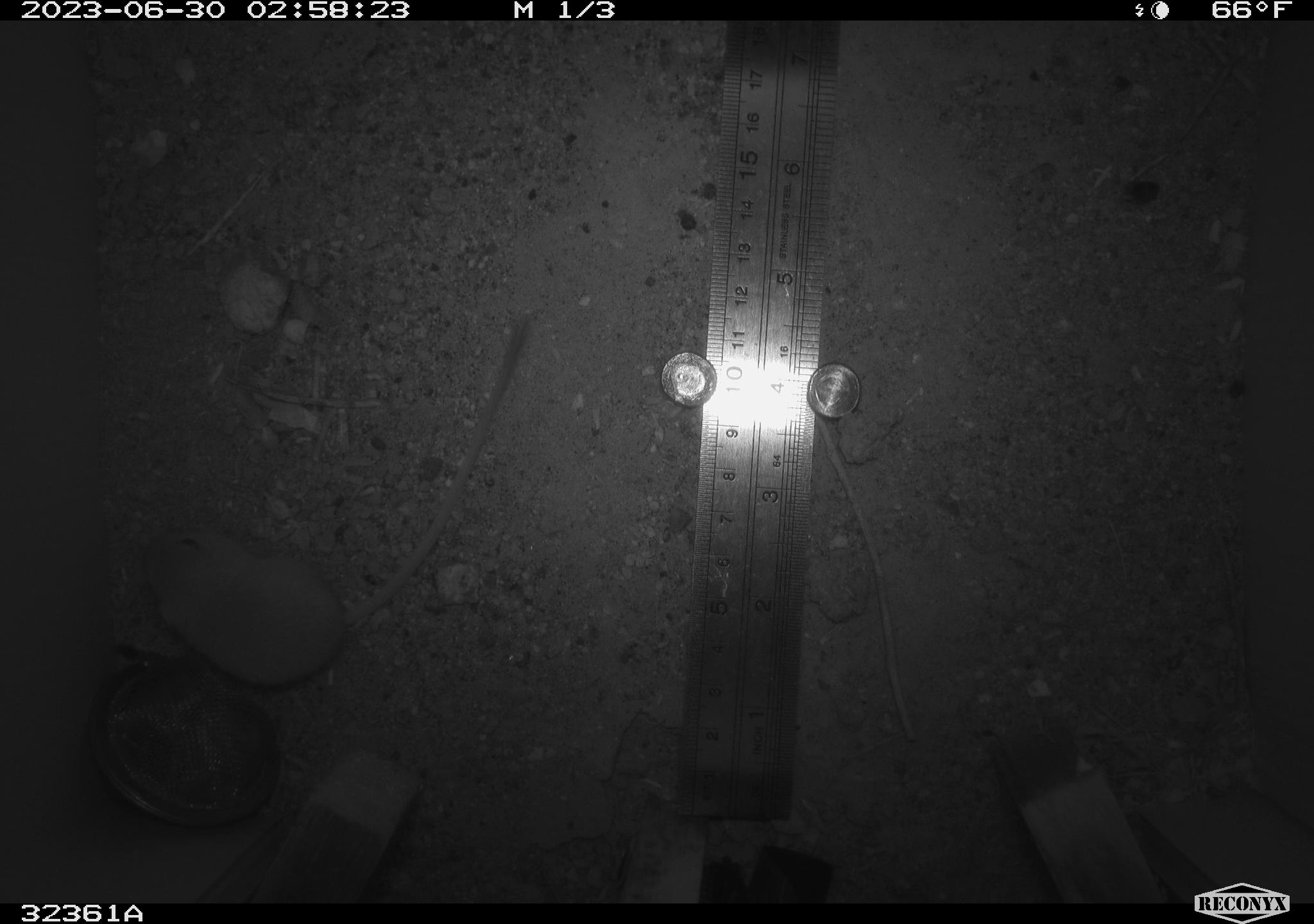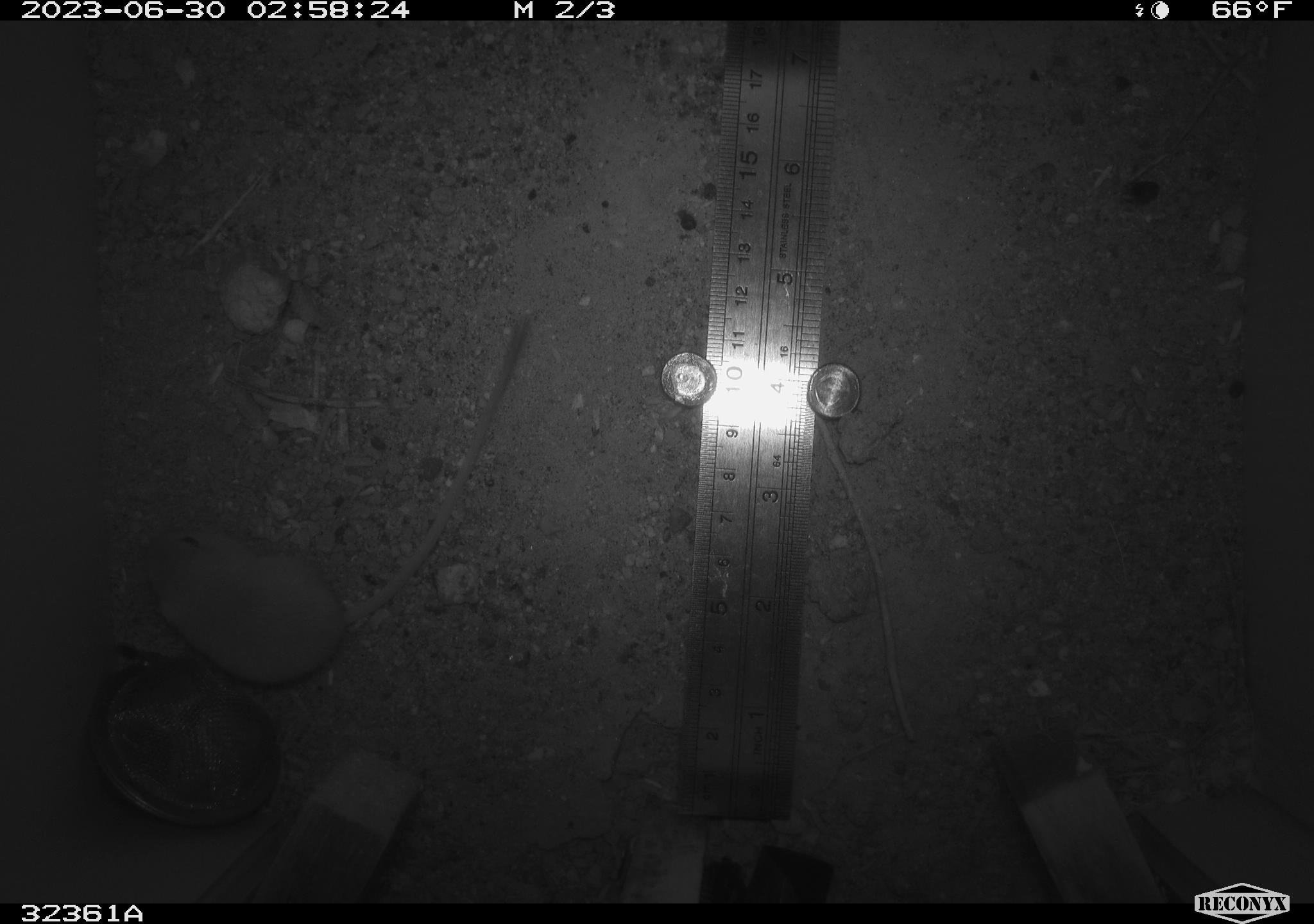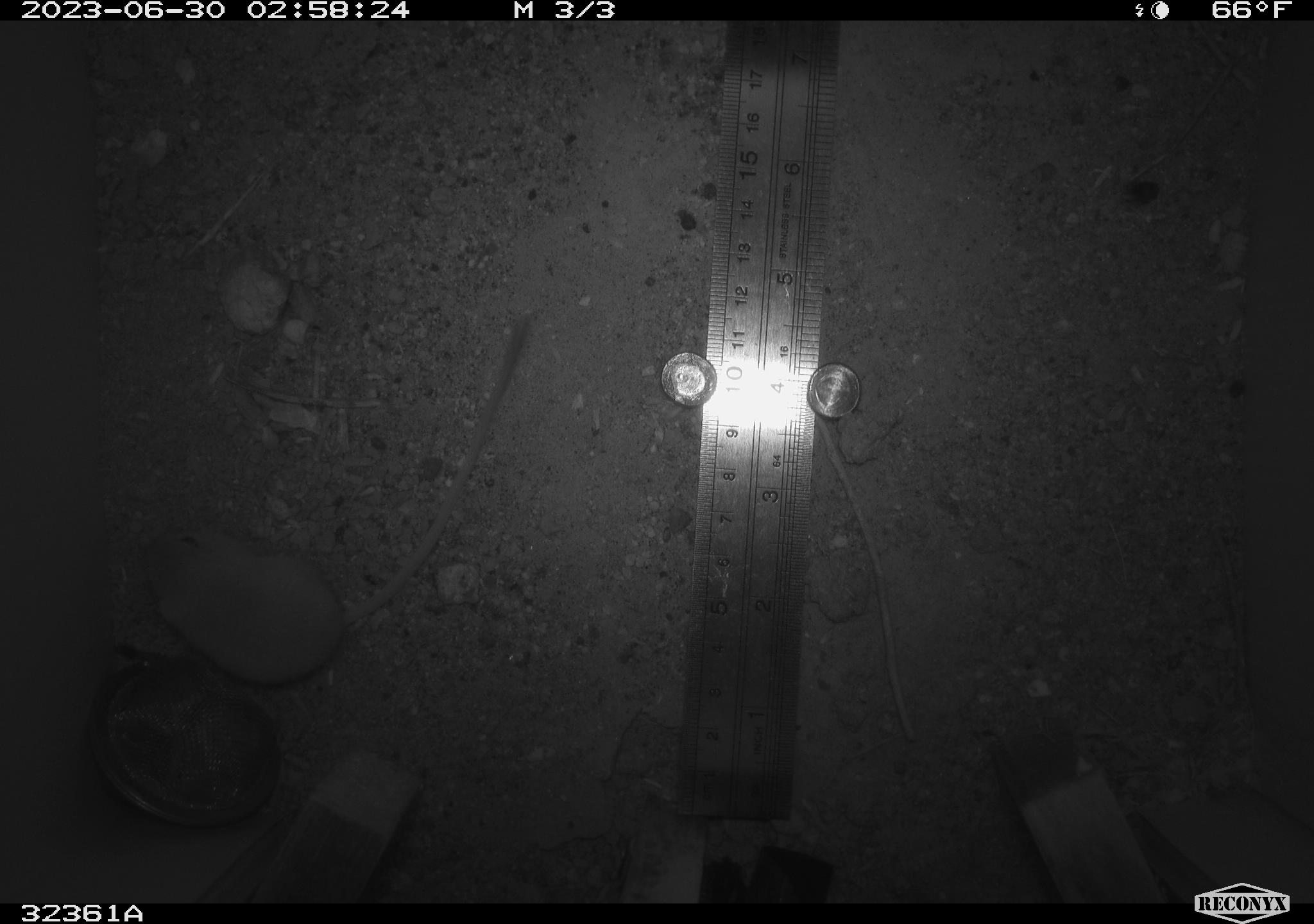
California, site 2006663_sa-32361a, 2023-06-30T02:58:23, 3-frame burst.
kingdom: Animalia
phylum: Chordata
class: Mammalia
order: Rodentia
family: Heteromyidae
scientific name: Heteromyidae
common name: kangaroo rats and pocket mice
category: heteromyidae family